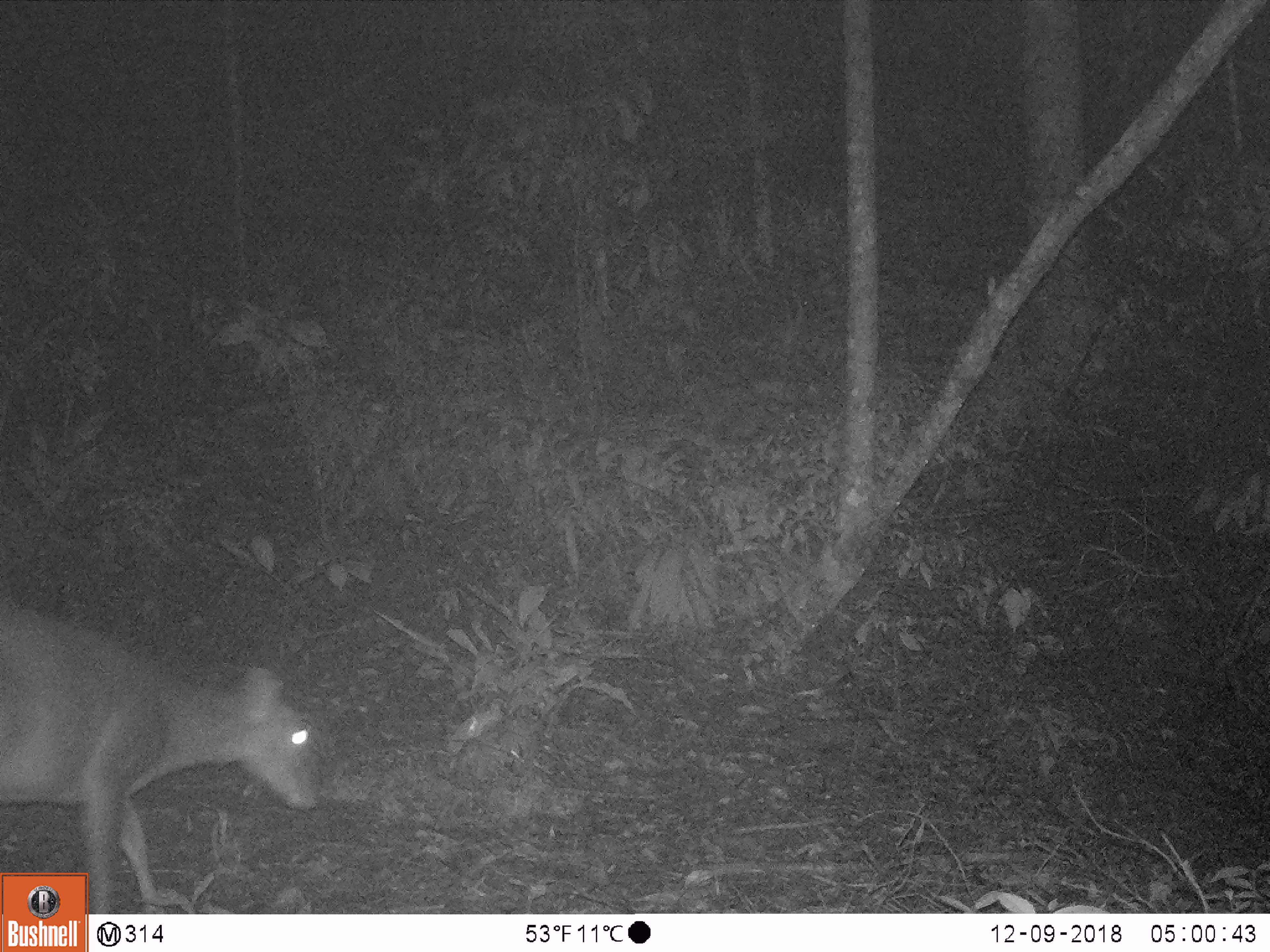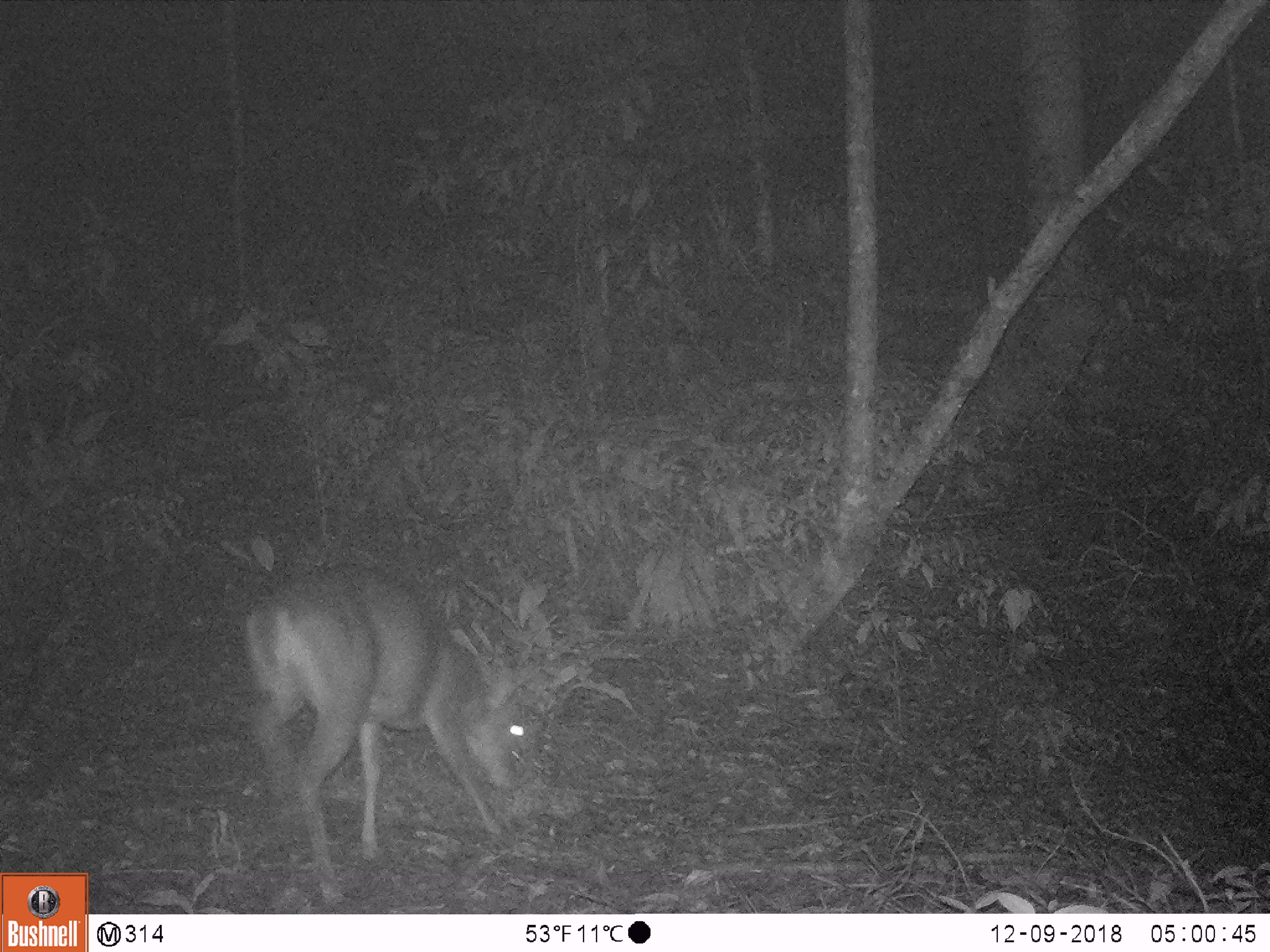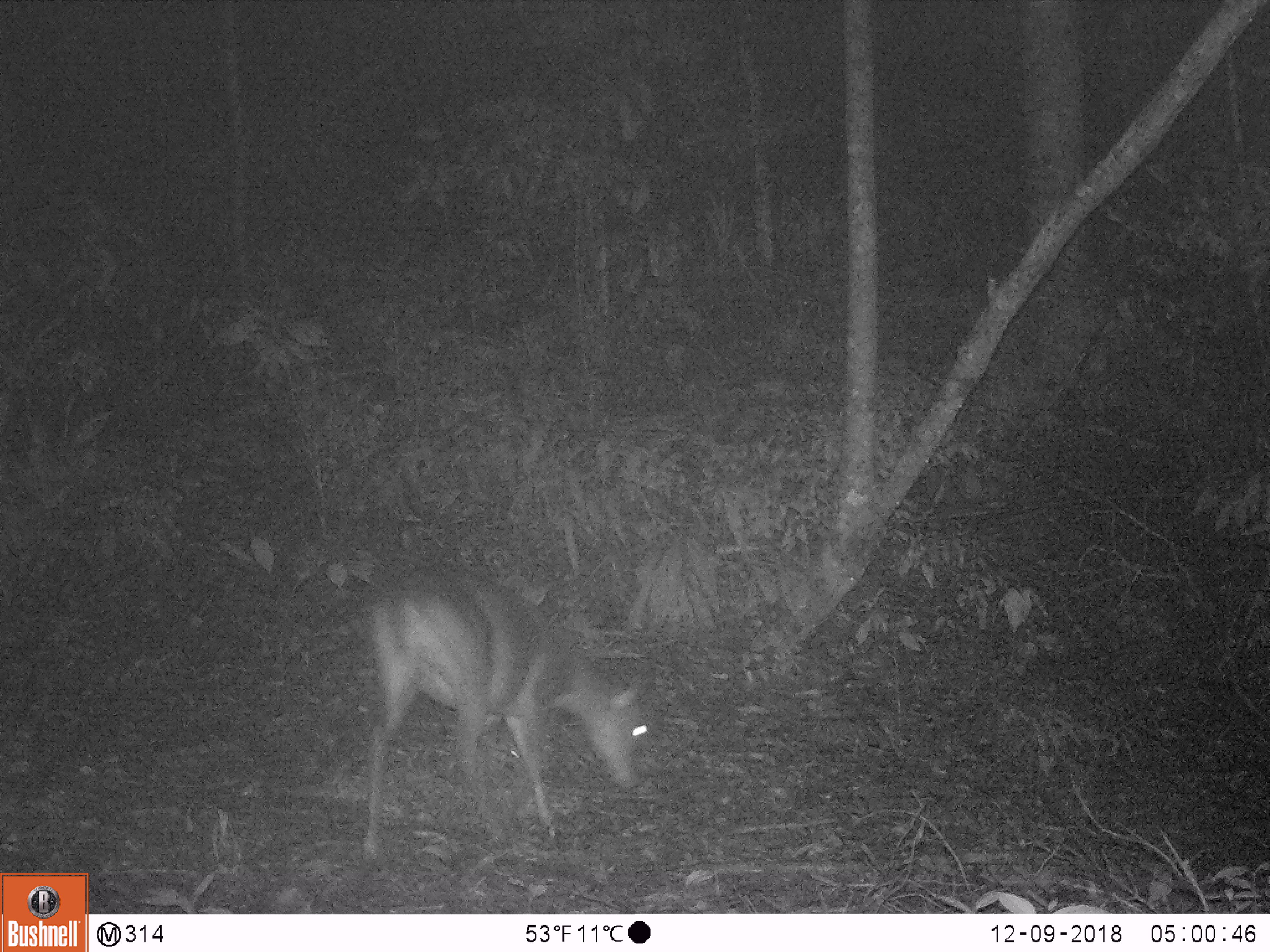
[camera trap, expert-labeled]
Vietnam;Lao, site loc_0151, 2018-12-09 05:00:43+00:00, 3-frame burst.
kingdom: Animalia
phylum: Chordata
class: Mammalia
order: Artiodactyla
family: Cervidae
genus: Muntiacus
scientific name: Muntiacus vuquangensis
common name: large-antlered muntjac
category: large antlered muntjac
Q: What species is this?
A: Large antlered muntjac (large-antlered muntjac) (Muntiacus vuquangensis).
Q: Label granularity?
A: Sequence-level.